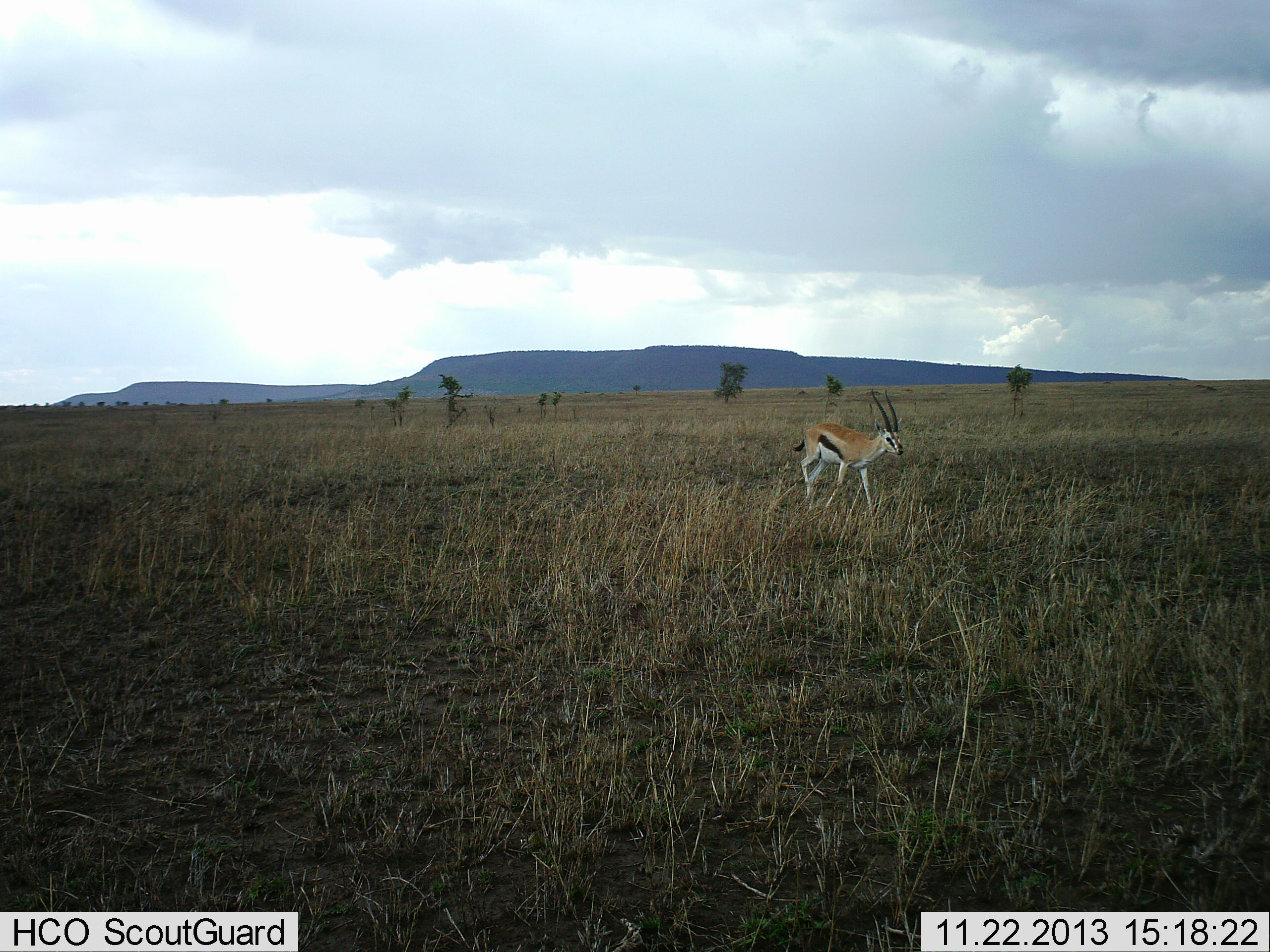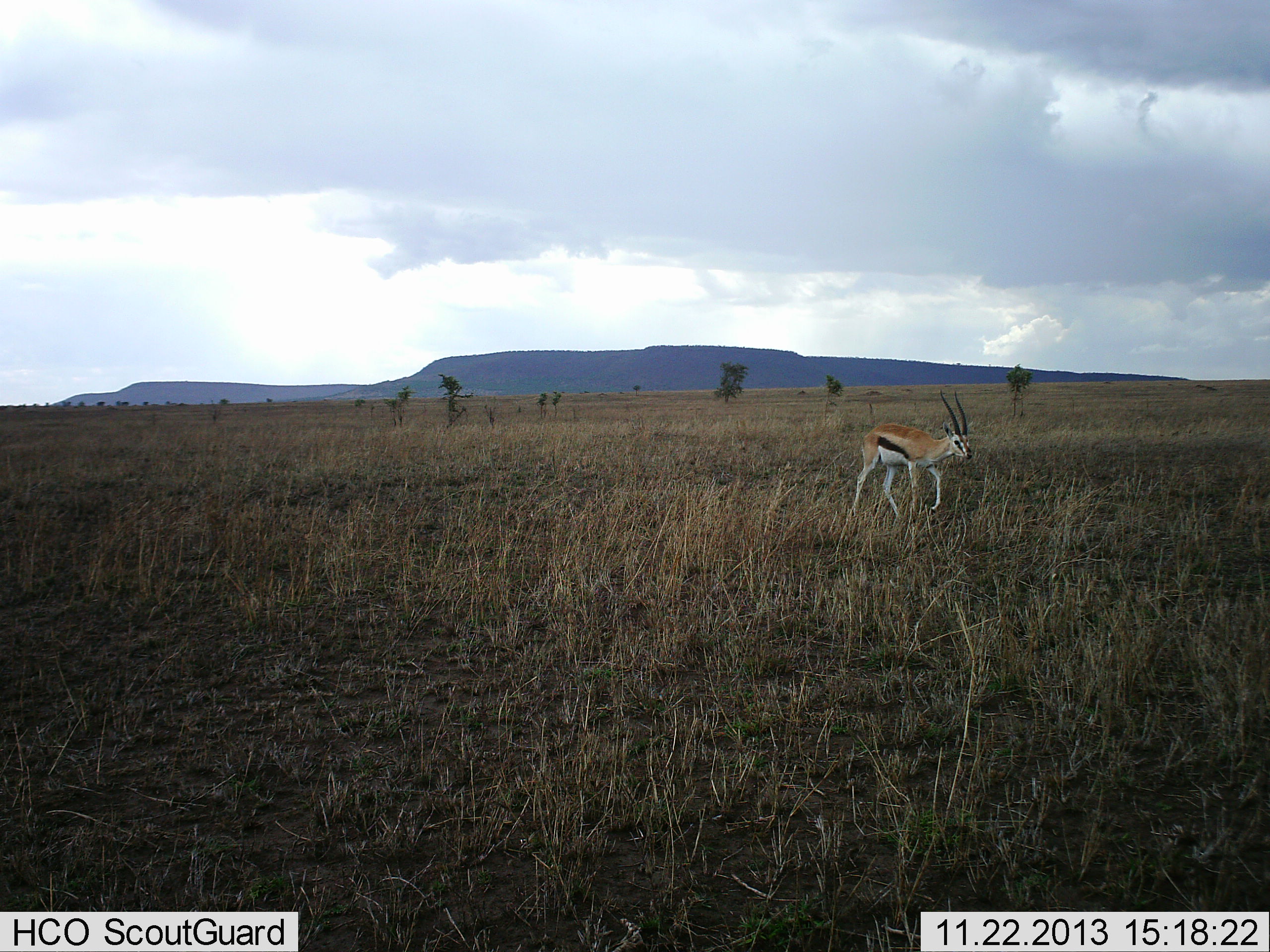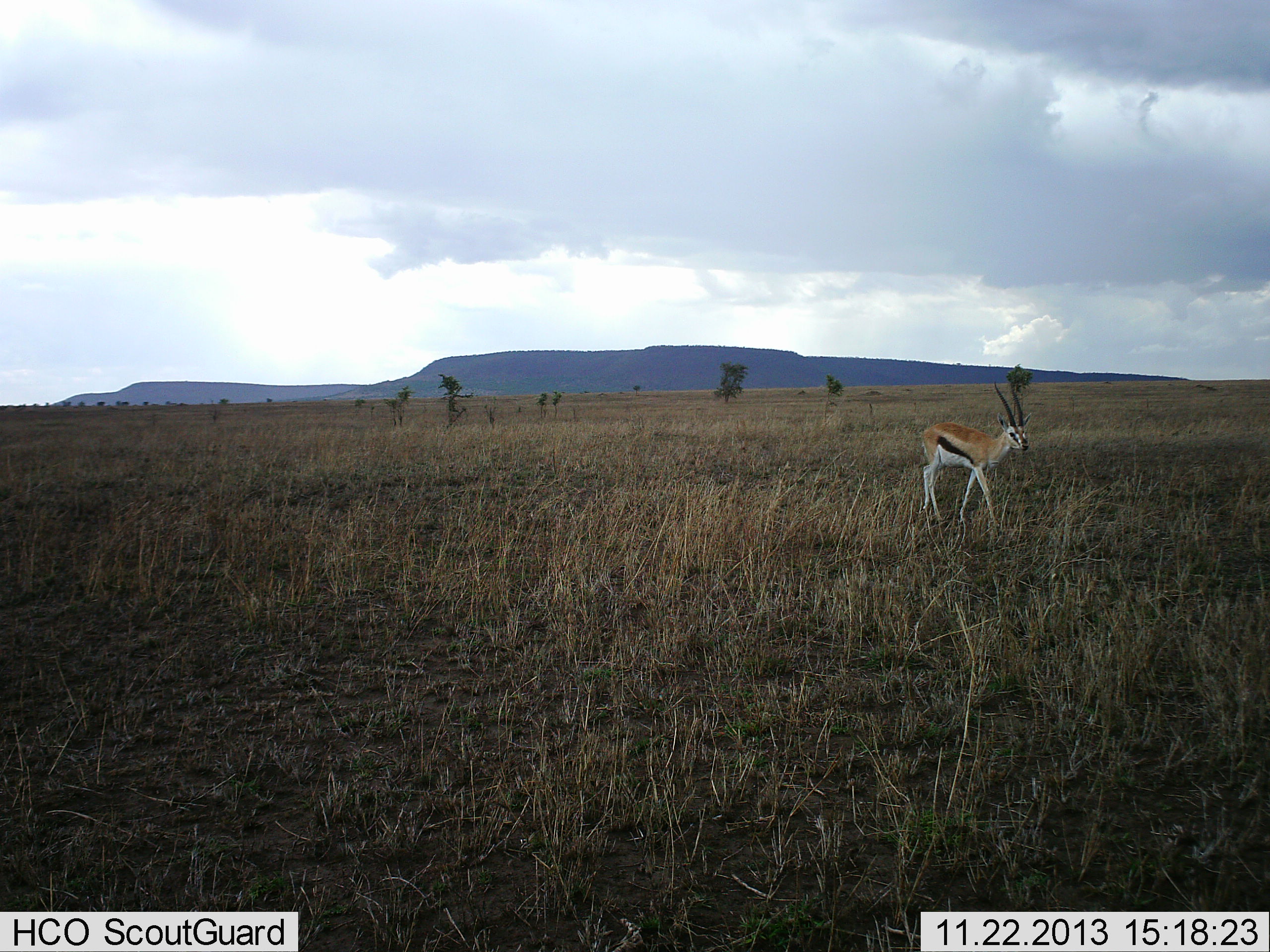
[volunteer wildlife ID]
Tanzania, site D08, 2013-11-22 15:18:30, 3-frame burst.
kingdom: Animalia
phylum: Chordata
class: Mammalia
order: Artiodactyla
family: Bovidae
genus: Eudorcas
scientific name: Eudorcas thomsonii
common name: thomson's gazelle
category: gazellethomsons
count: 1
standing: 0%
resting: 0%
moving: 97%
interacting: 0%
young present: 0%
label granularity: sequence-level